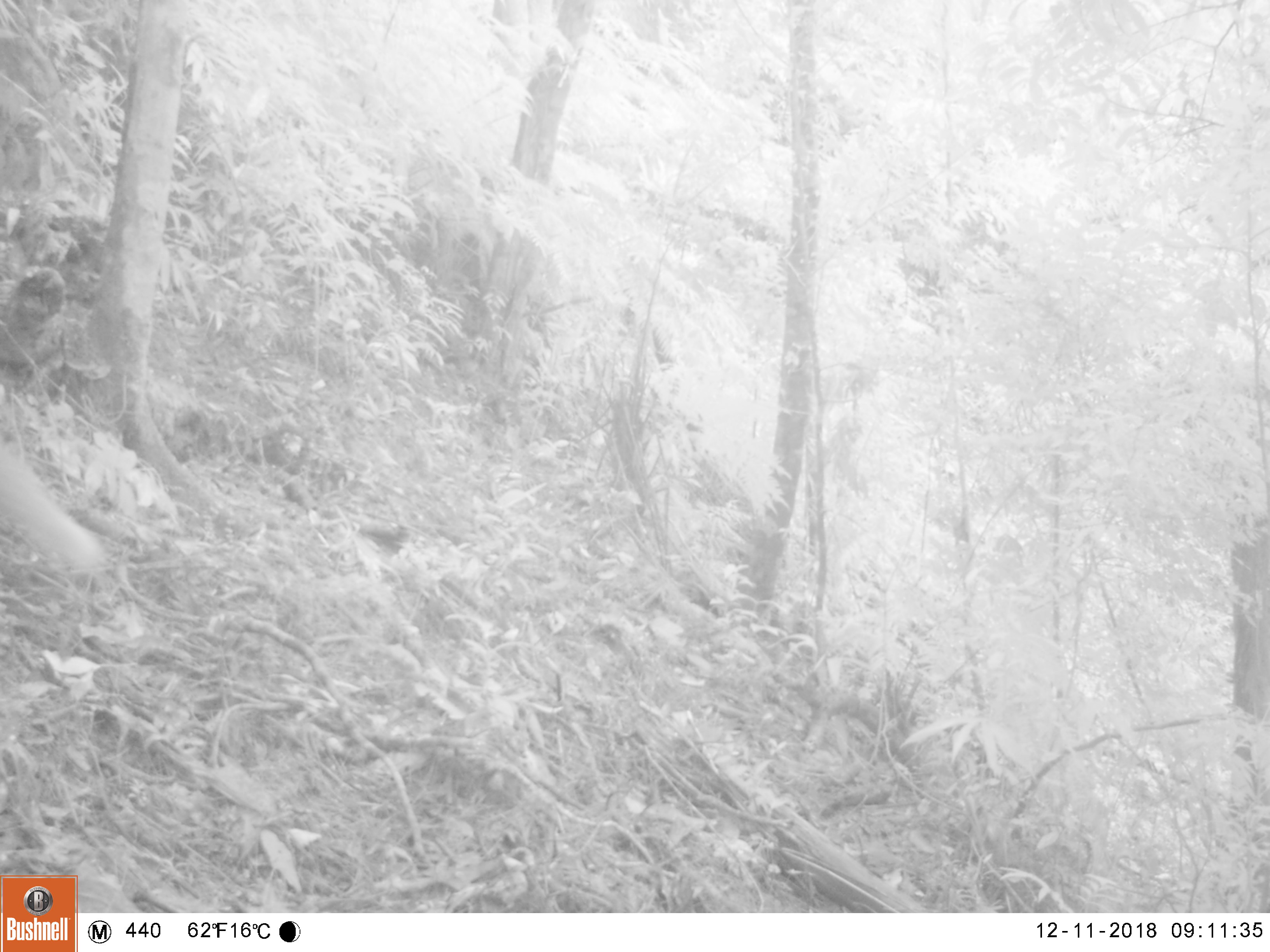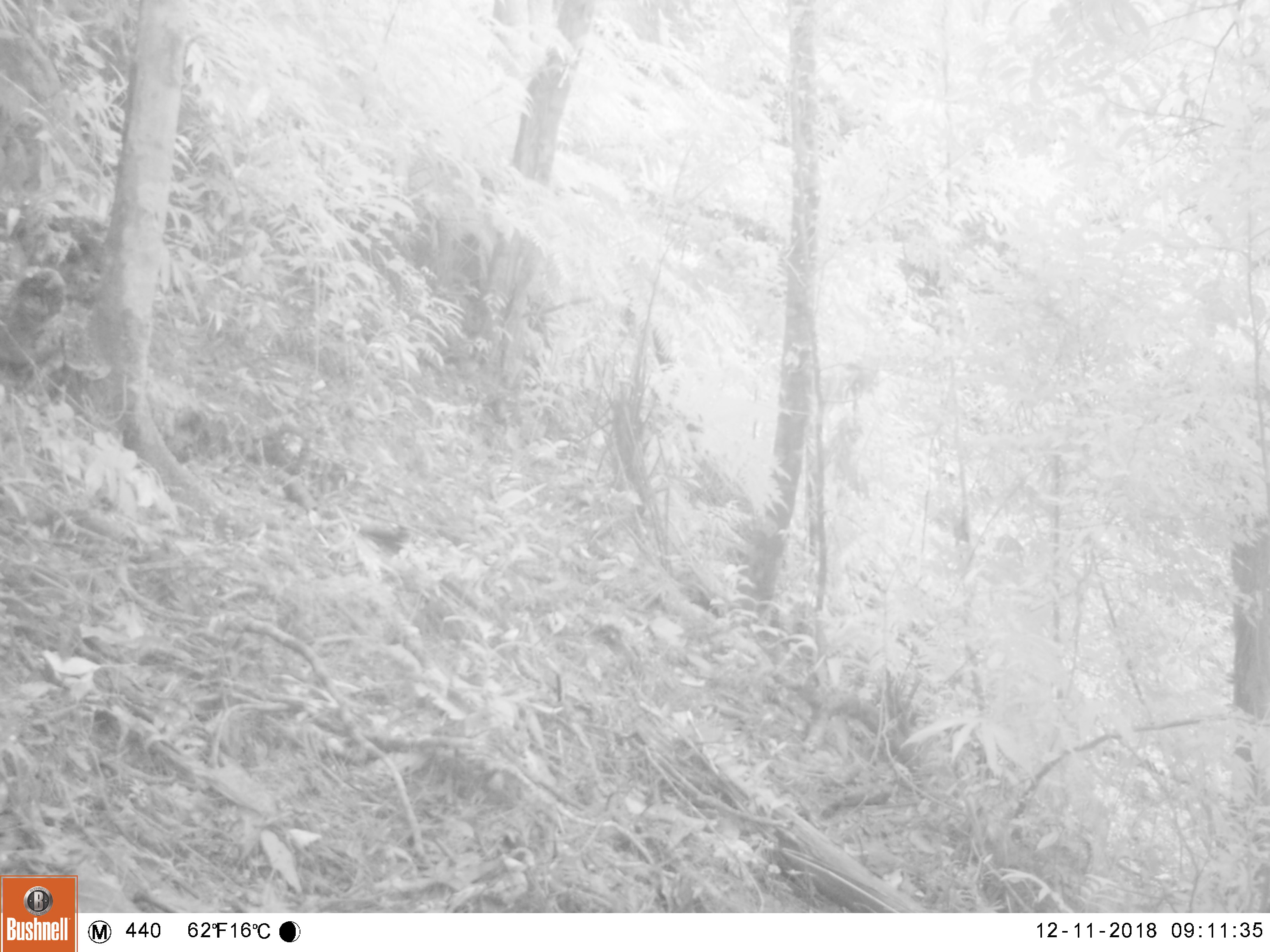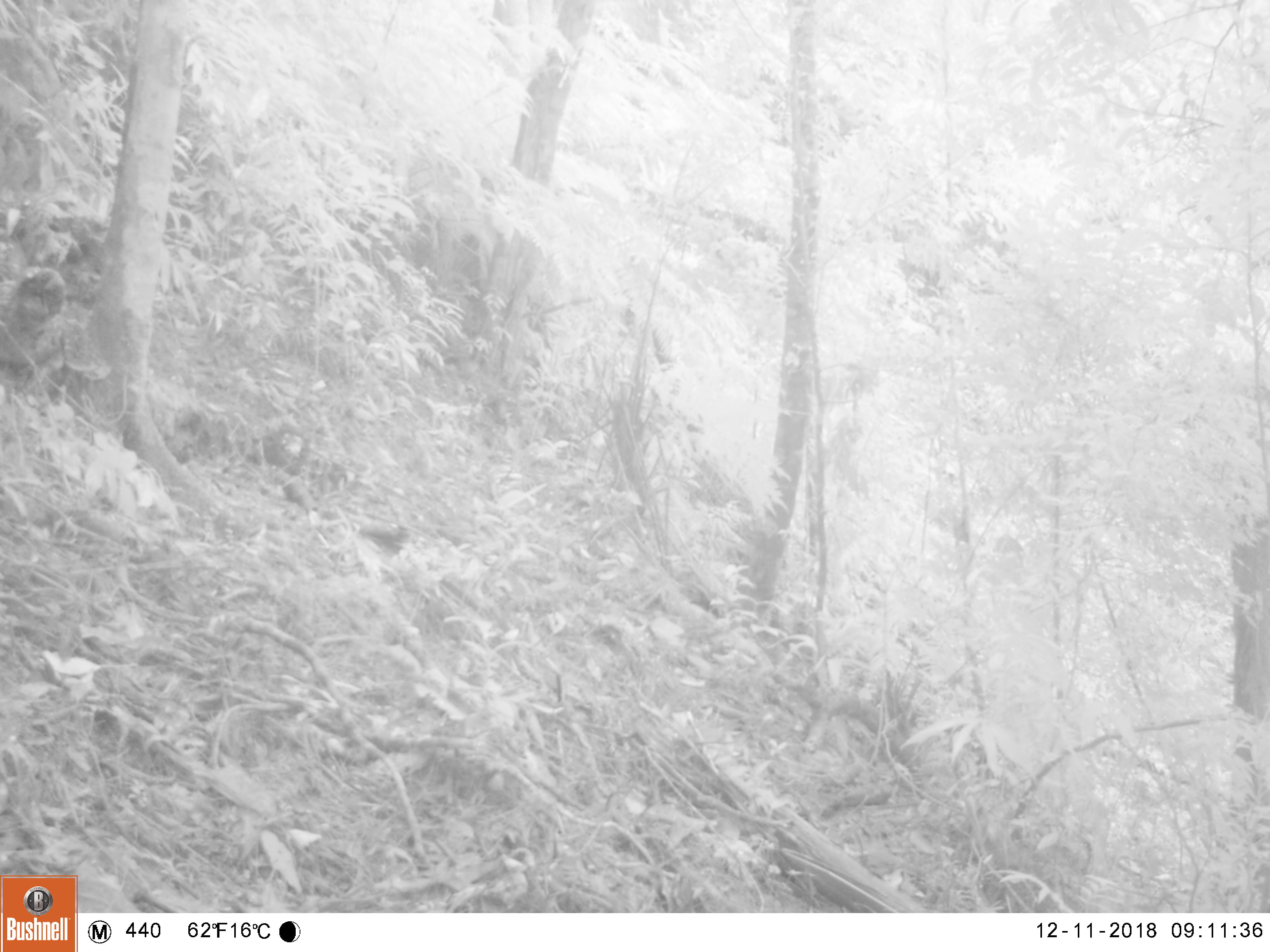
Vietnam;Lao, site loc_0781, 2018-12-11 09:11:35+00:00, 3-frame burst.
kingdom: Animalia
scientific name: Animalia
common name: animal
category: unidentified animal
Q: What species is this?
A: Unidentified animal (animal) (Animalia).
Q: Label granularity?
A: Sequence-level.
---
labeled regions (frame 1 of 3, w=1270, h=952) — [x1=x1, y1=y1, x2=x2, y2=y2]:
unidentified animal: [x1=0, y1=434, x2=118, y2=575]